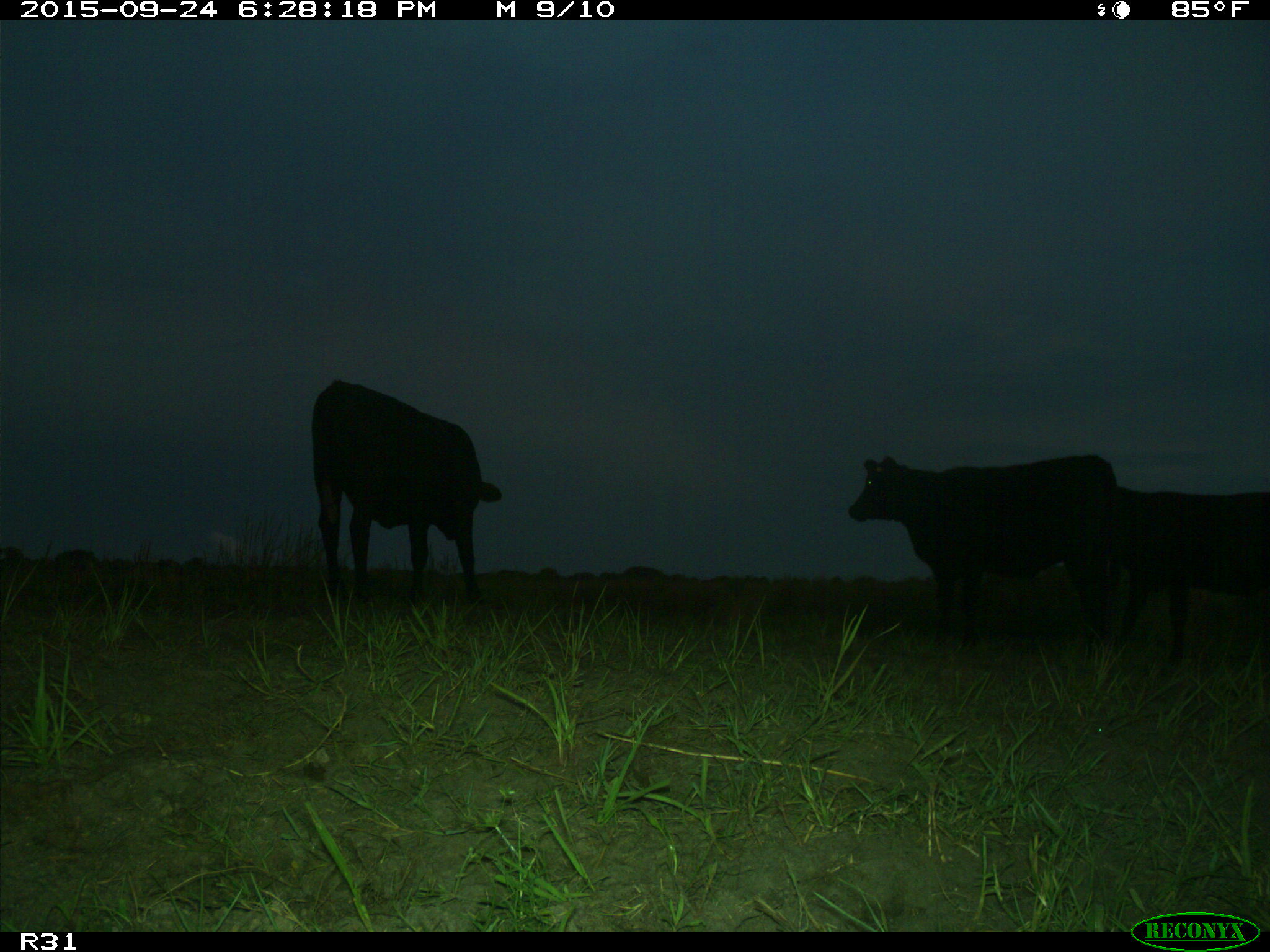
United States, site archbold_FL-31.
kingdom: Animalia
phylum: Chordata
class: Mammalia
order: Artiodactyla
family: Bovidae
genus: Bos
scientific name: Bos taurus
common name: domestic cow